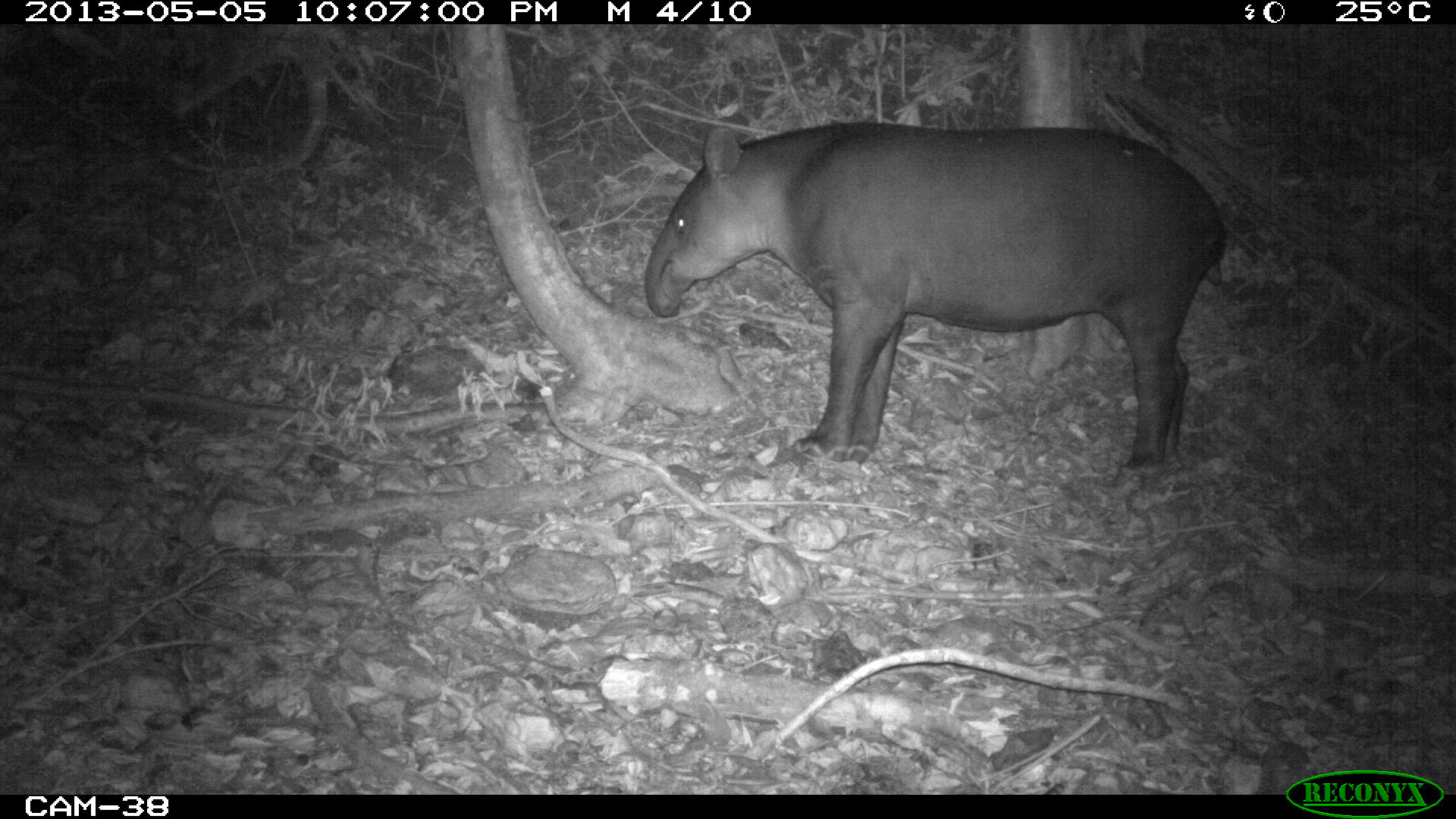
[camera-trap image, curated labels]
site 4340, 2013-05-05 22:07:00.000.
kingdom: Animalia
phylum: Chordata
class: Mammalia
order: Perissodactyla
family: Tapiridae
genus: Tapirus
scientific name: Tapirus bairdii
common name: baird's tapir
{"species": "Tapirus bairdii (baird's tapir)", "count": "1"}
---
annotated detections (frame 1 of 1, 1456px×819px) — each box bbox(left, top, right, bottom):
tapirus bairdii: bbox(641, 117, 1230, 484)